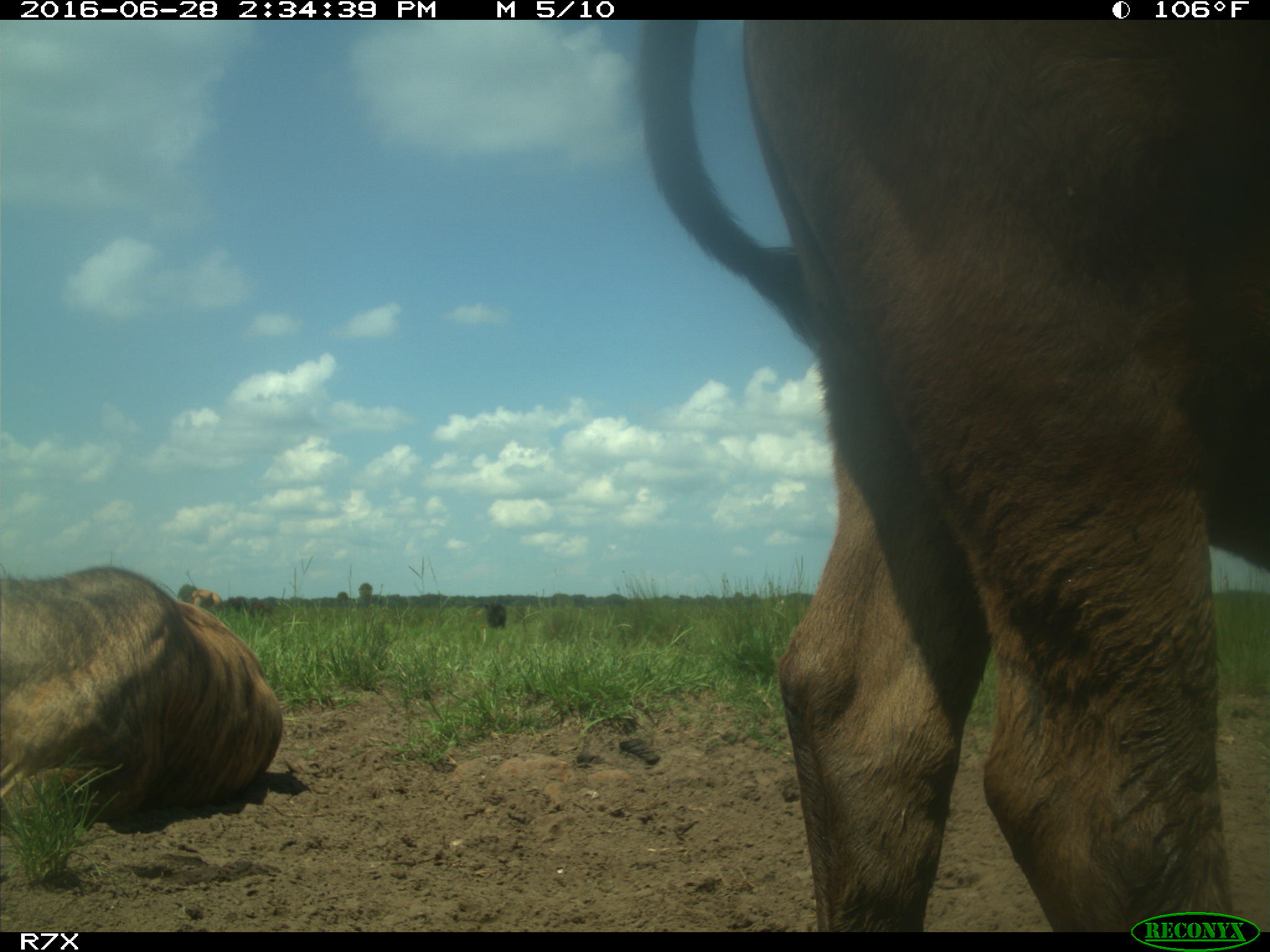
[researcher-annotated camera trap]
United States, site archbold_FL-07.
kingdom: Animalia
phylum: Chordata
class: Mammalia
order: Artiodactyla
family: Bovidae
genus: Bos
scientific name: Bos taurus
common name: domestic cow